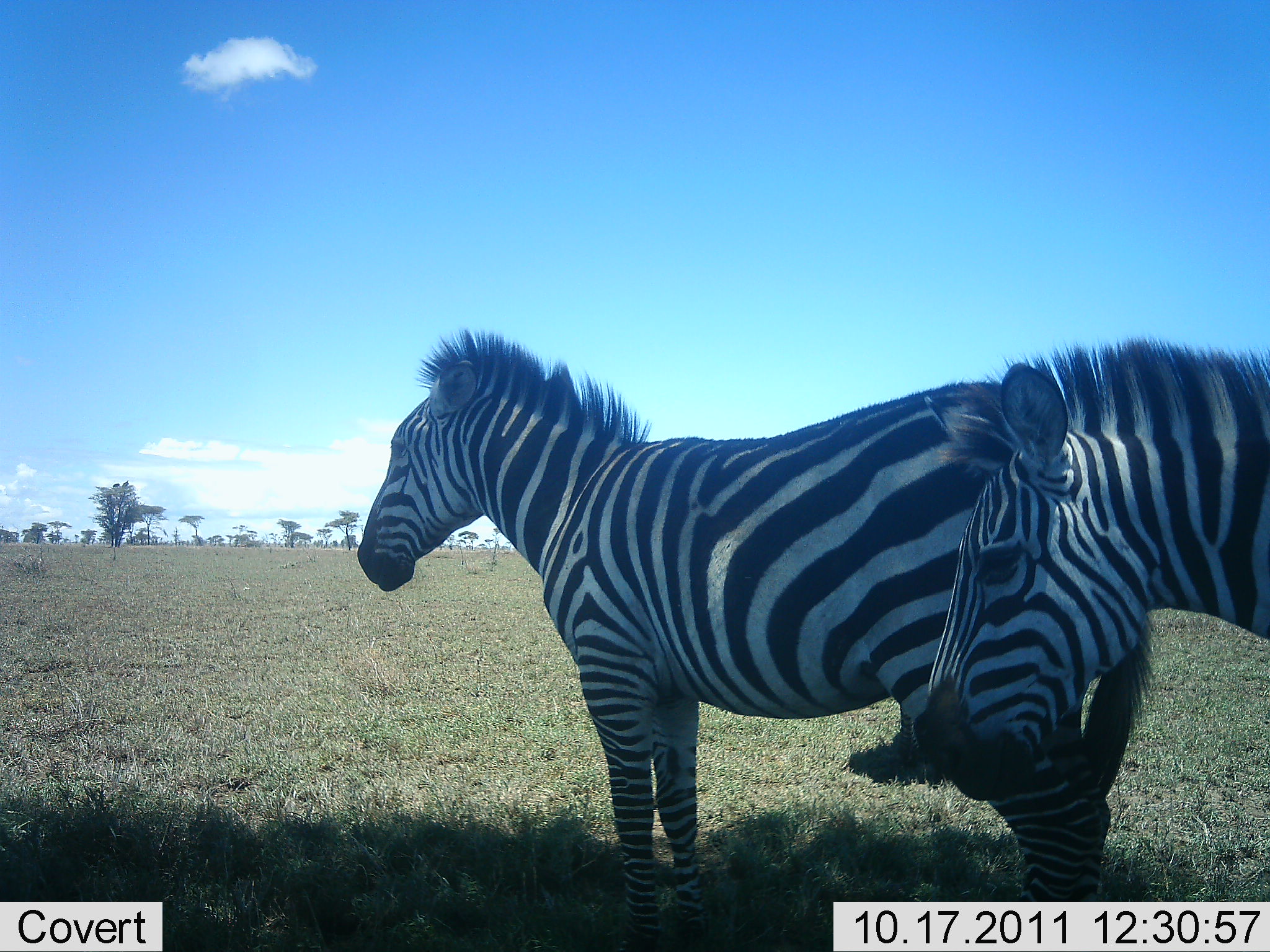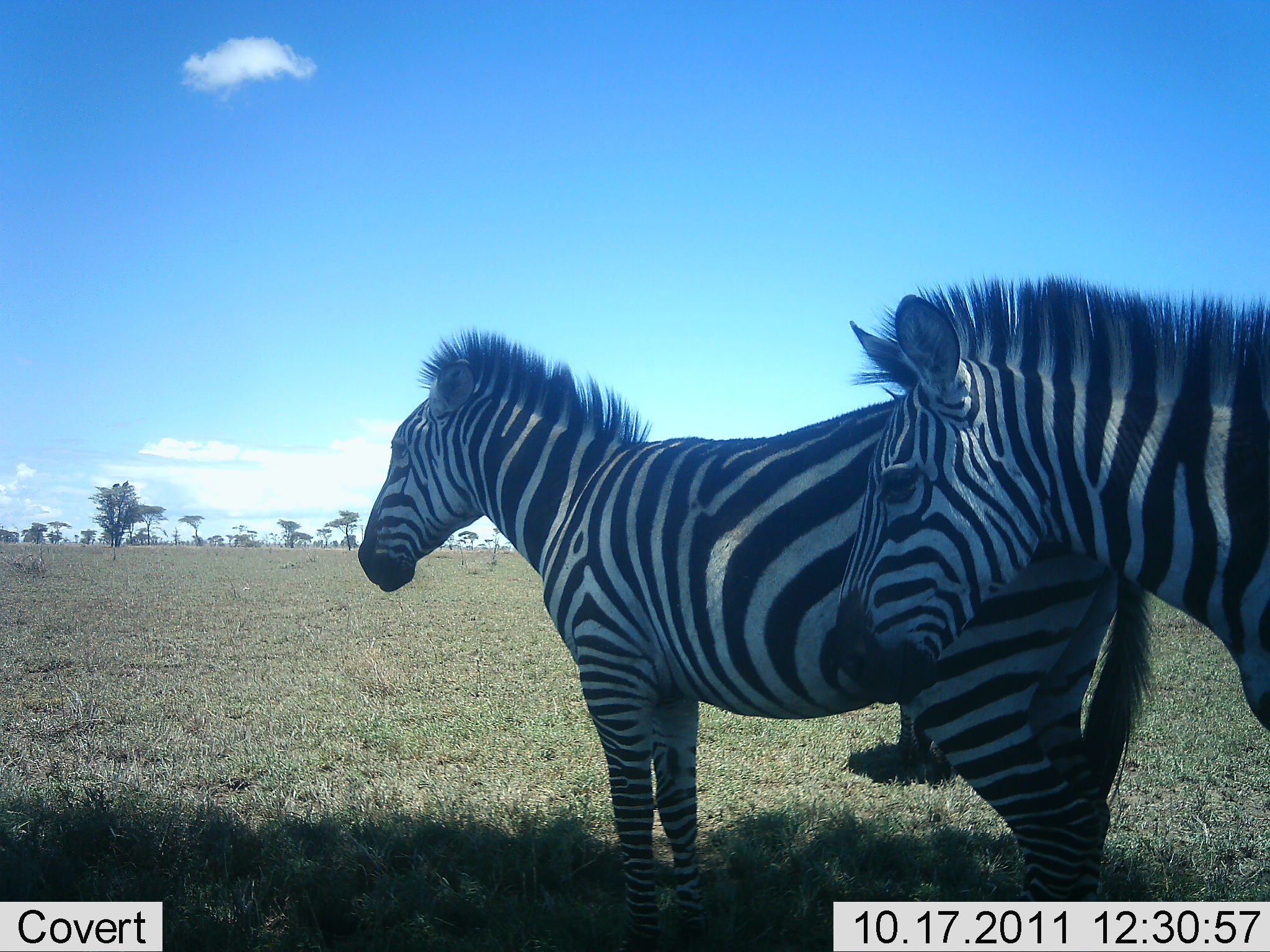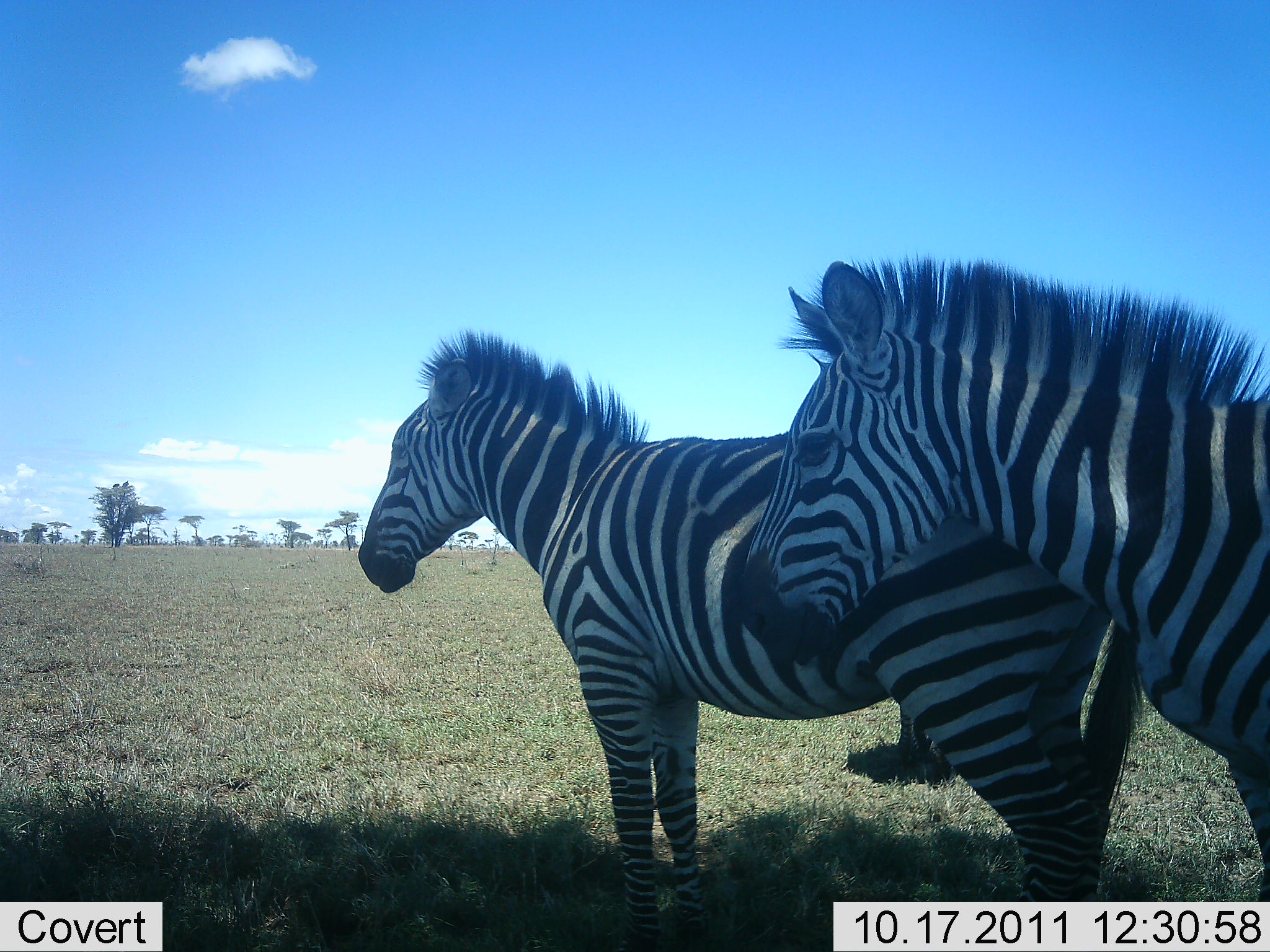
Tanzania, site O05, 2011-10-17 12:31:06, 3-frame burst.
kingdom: Animalia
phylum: Chordata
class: Mammalia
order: Perissodactyla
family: Equidae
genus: Equus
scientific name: Equus quagga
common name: plains zebra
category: zebra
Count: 3.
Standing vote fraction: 100%.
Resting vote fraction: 0%.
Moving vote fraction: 0%.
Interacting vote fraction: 0%.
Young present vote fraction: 0%.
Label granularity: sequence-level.